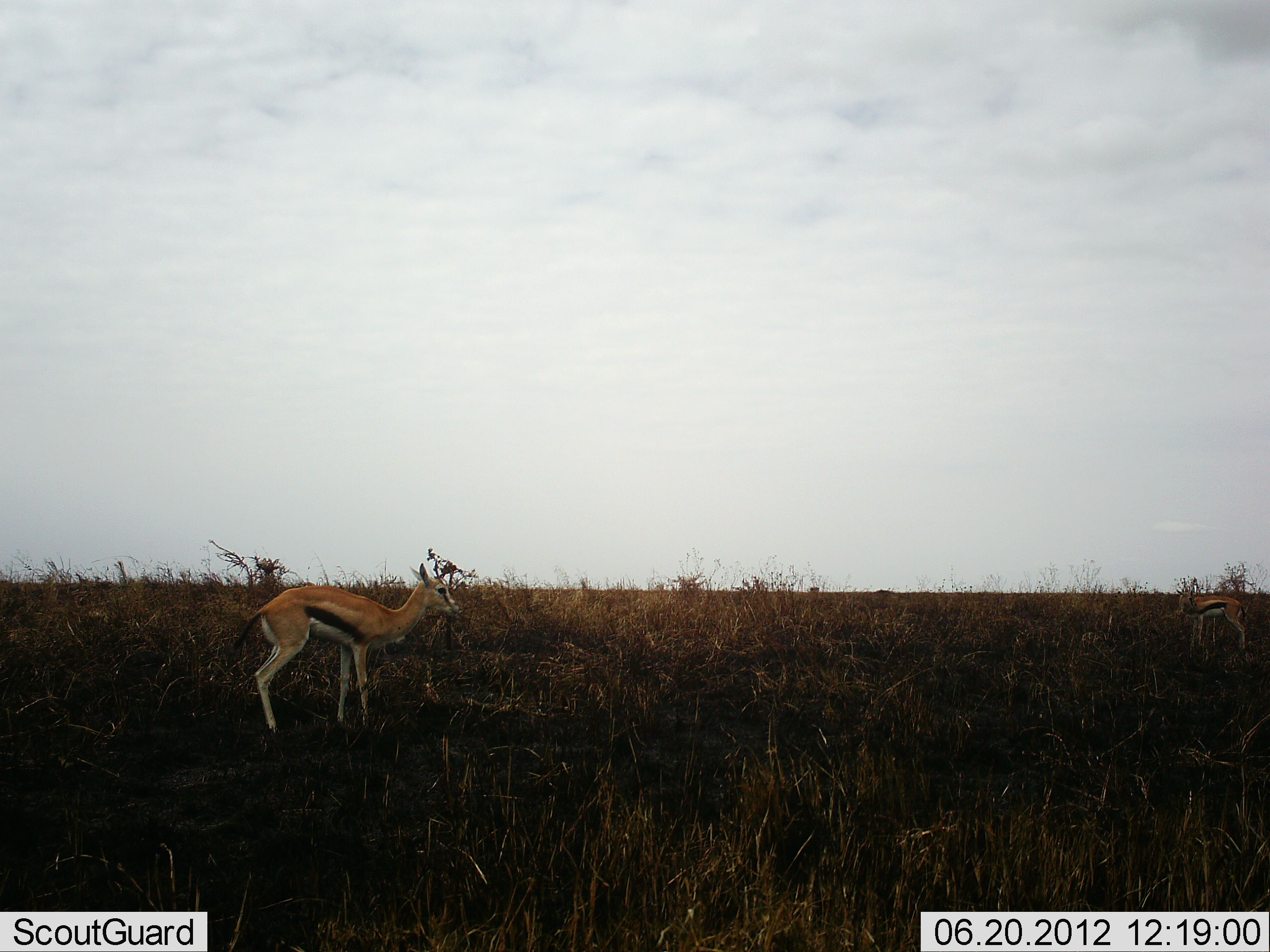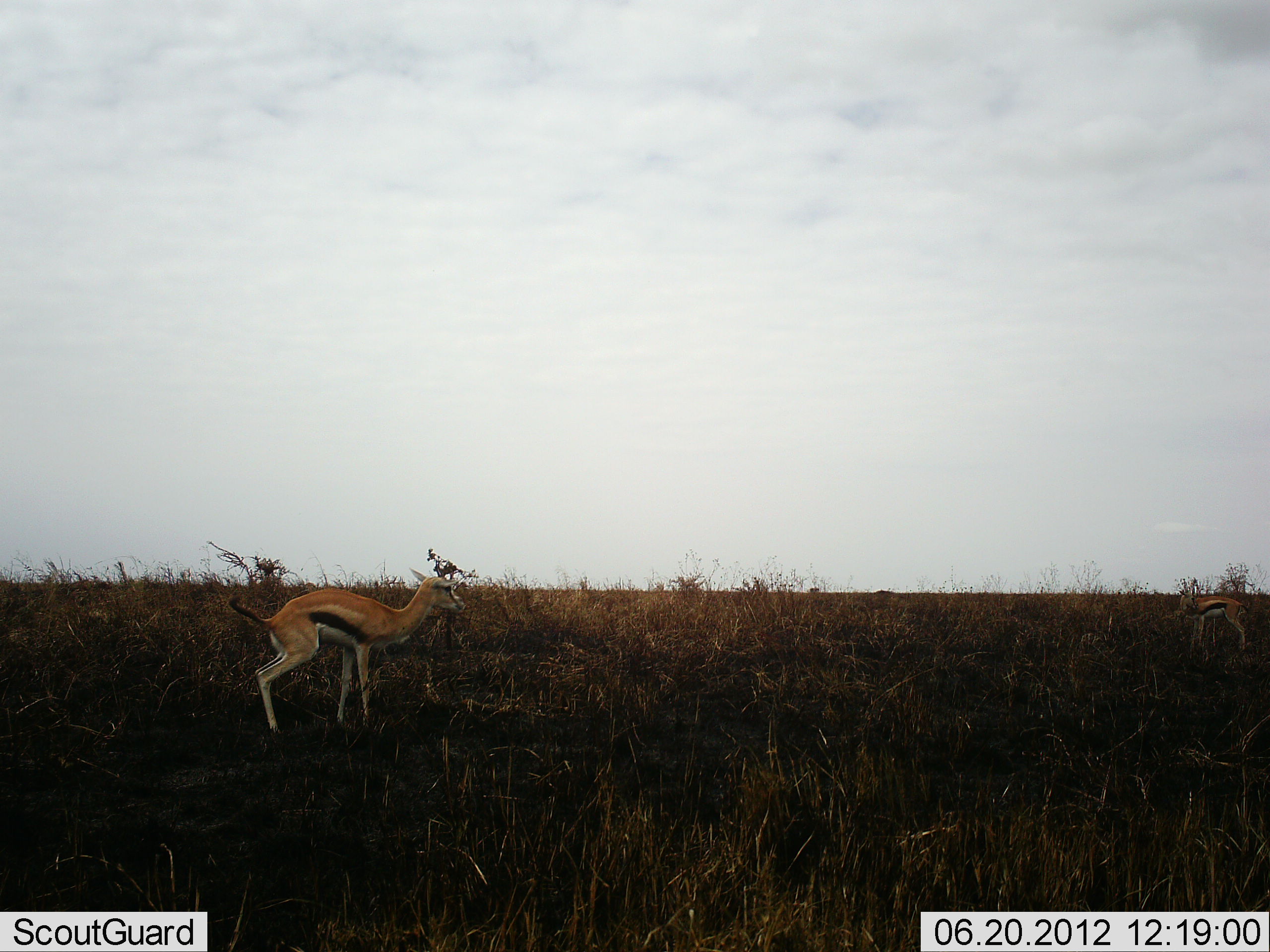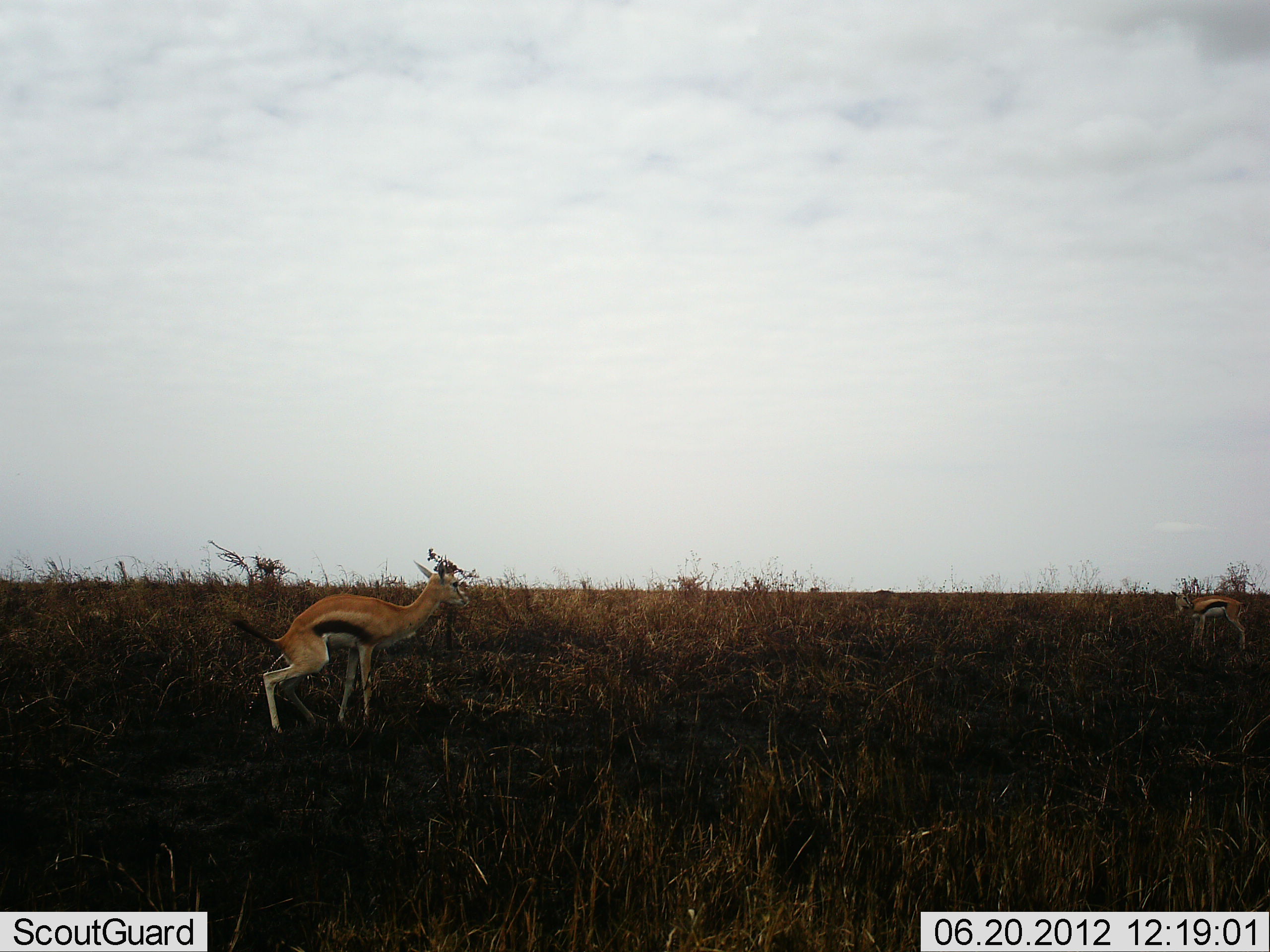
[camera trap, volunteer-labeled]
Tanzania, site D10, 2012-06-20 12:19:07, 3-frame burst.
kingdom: Animalia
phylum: Chordata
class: Mammalia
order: Artiodactyla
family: Bovidae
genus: Eudorcas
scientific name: Eudorcas thomsonii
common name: thomson's gazelle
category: gazellethomsons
Gazellethomsons (thomson's gazelle) (Eudorcas thomsonii), count 2. Behavior (volunteer vote fractions): standing 80%, resting 0%, moving 20%, interacting 0%. Young present (vote fraction): 10%. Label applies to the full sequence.